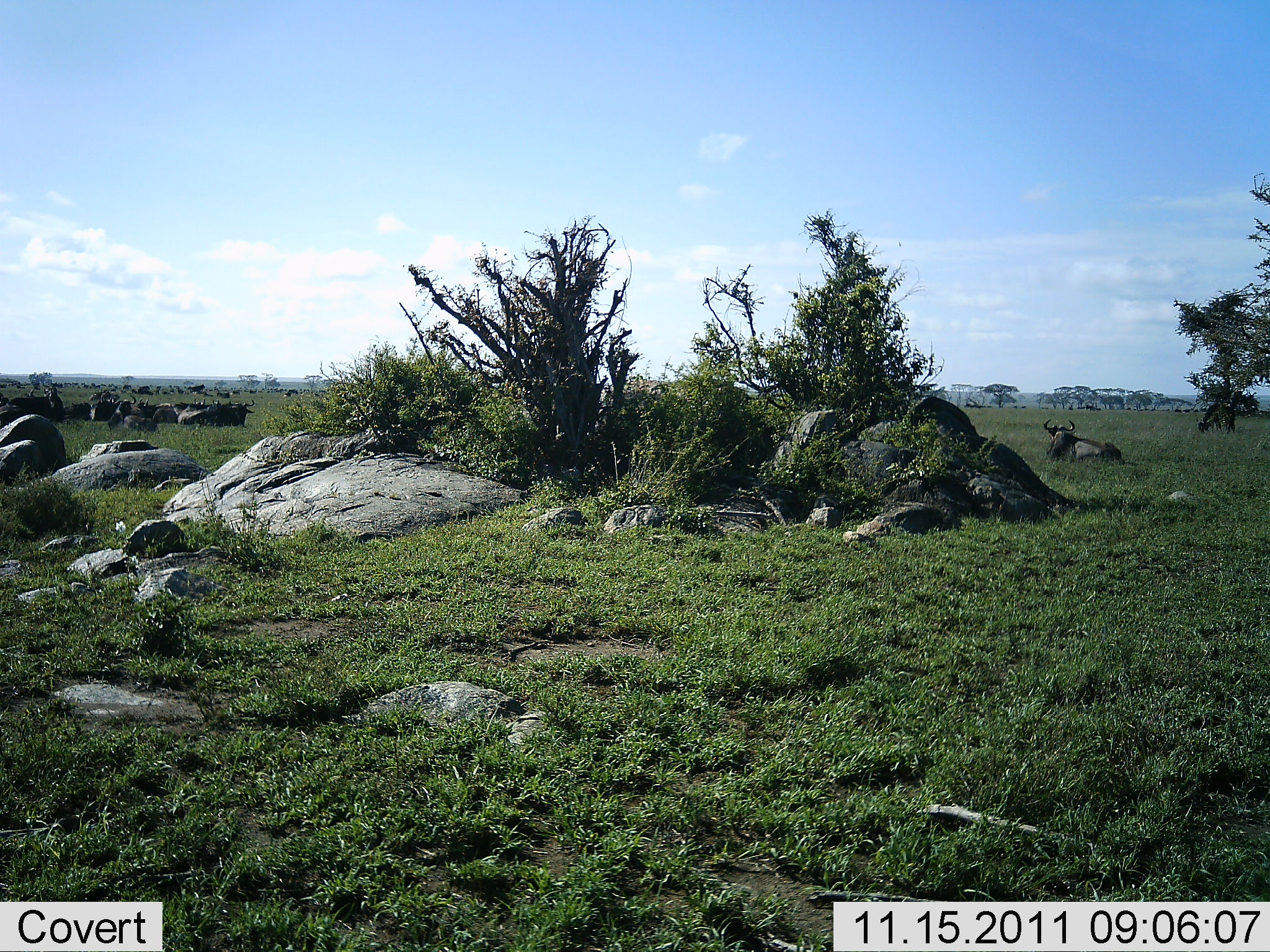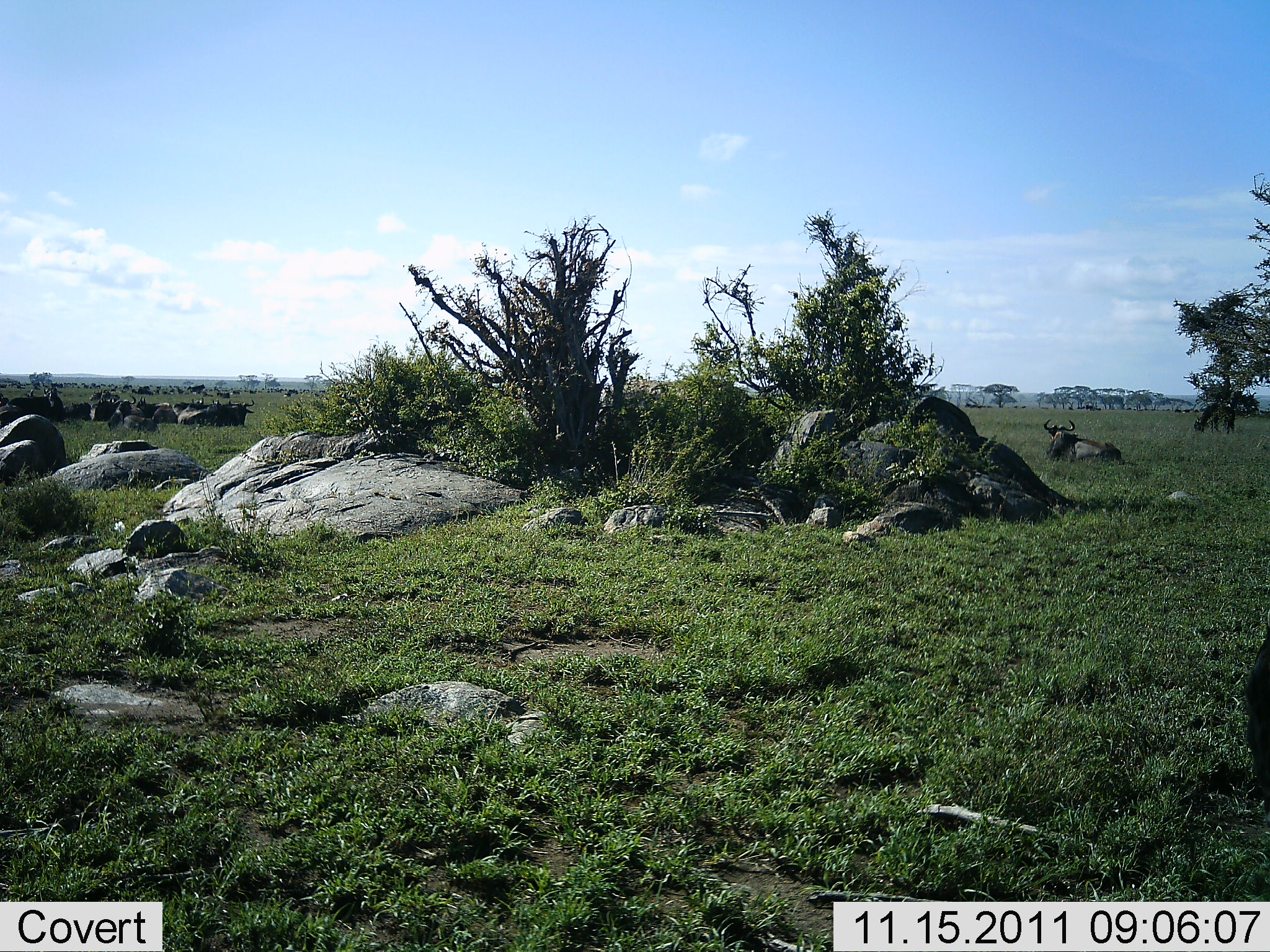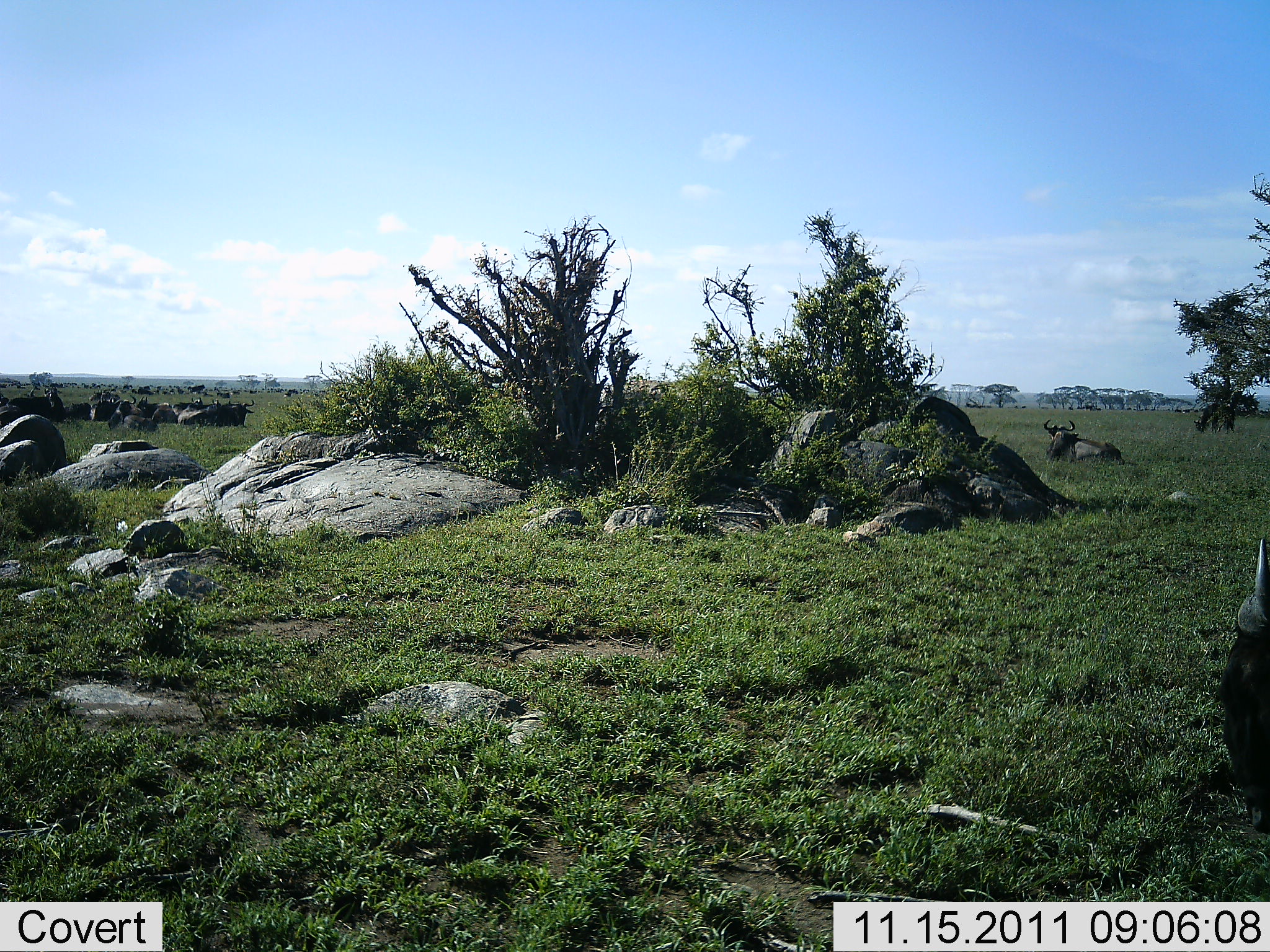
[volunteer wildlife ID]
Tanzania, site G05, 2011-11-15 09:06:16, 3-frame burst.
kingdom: Animalia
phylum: Chordata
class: Mammalia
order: Artiodactyla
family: Bovidae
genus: Connochaetes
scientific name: Connochaetes taurinus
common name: blue wildebeest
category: wildebeest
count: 11-50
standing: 36%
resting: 93%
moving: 43%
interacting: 0%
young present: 0%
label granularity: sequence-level